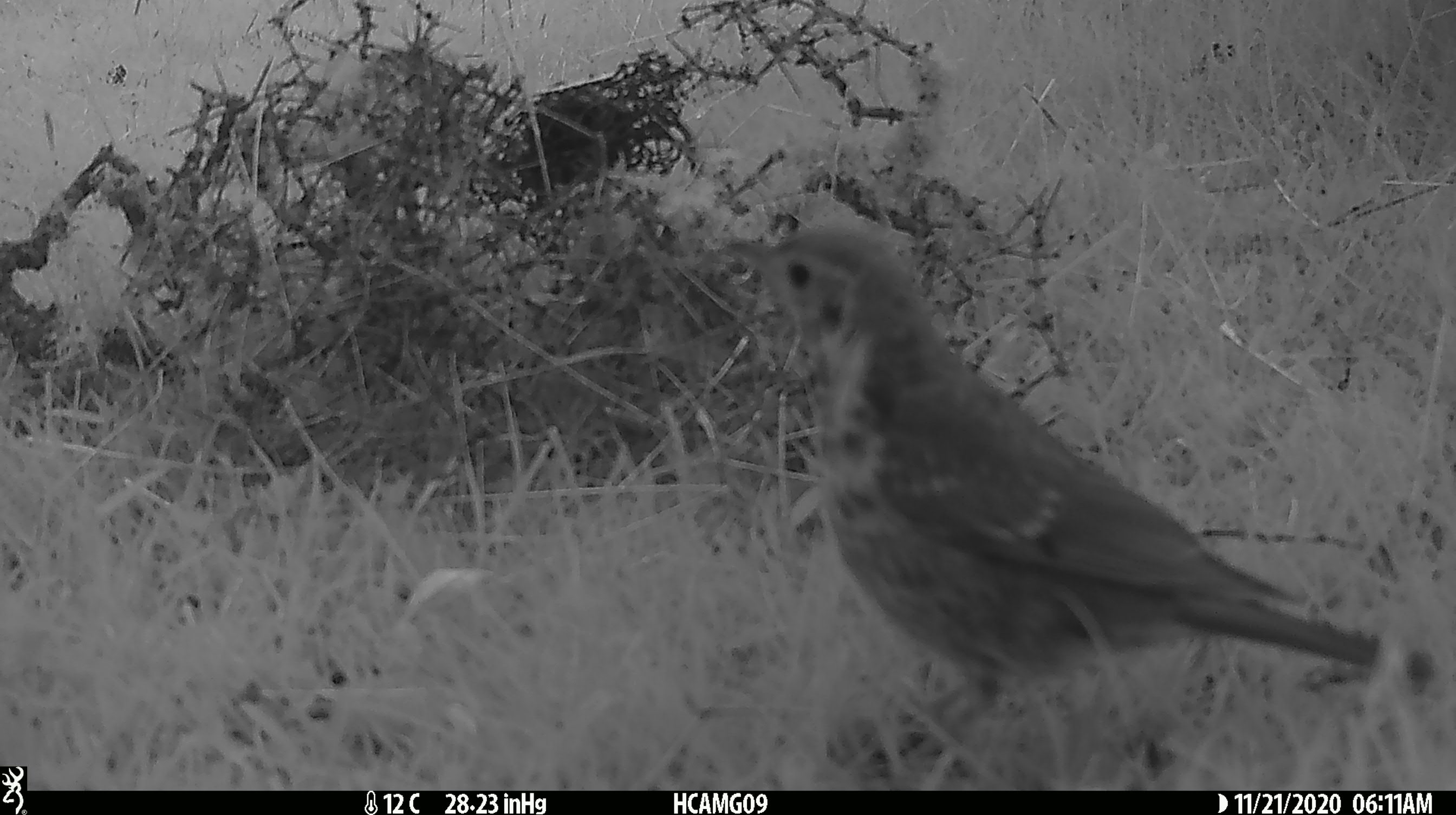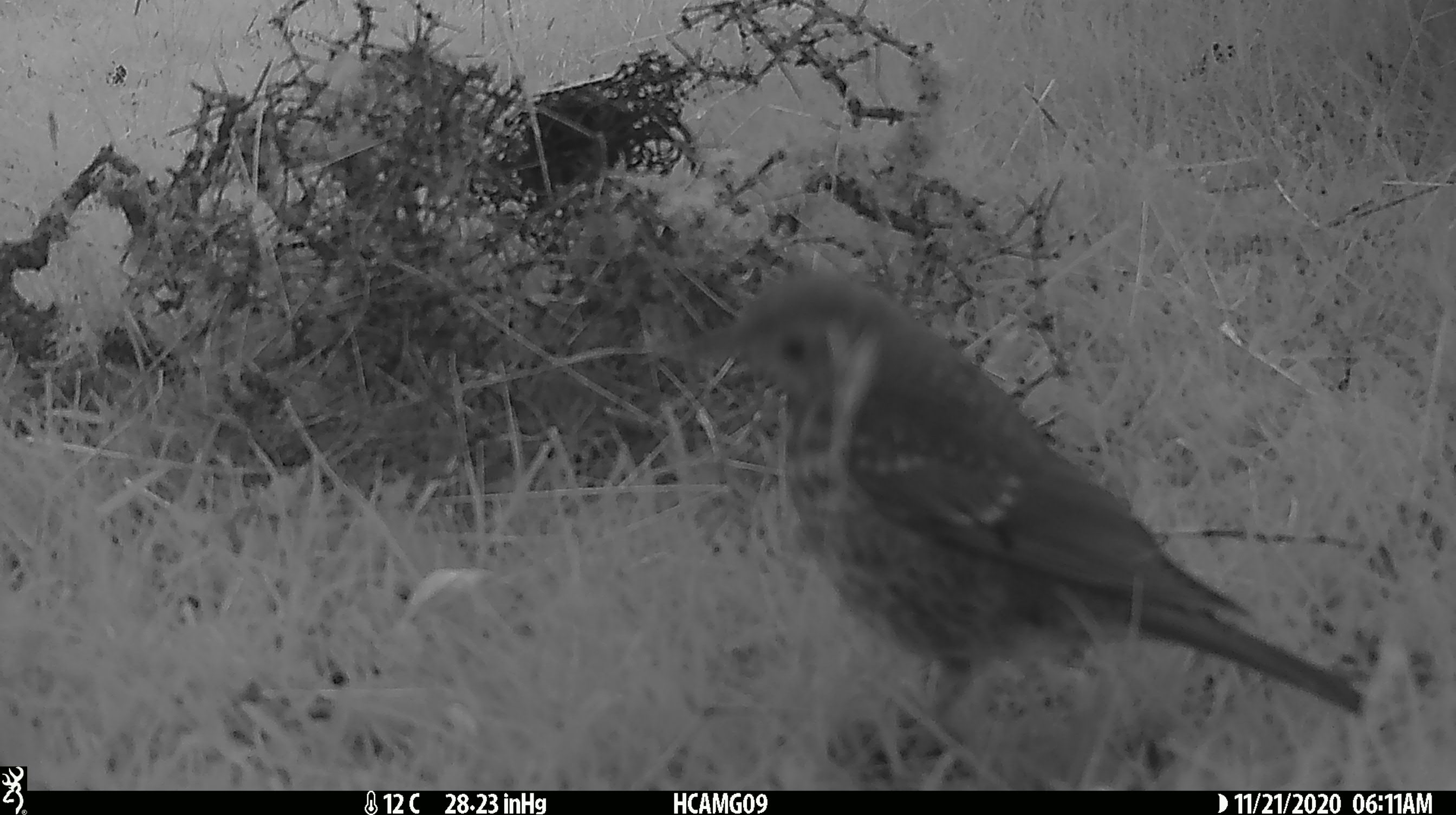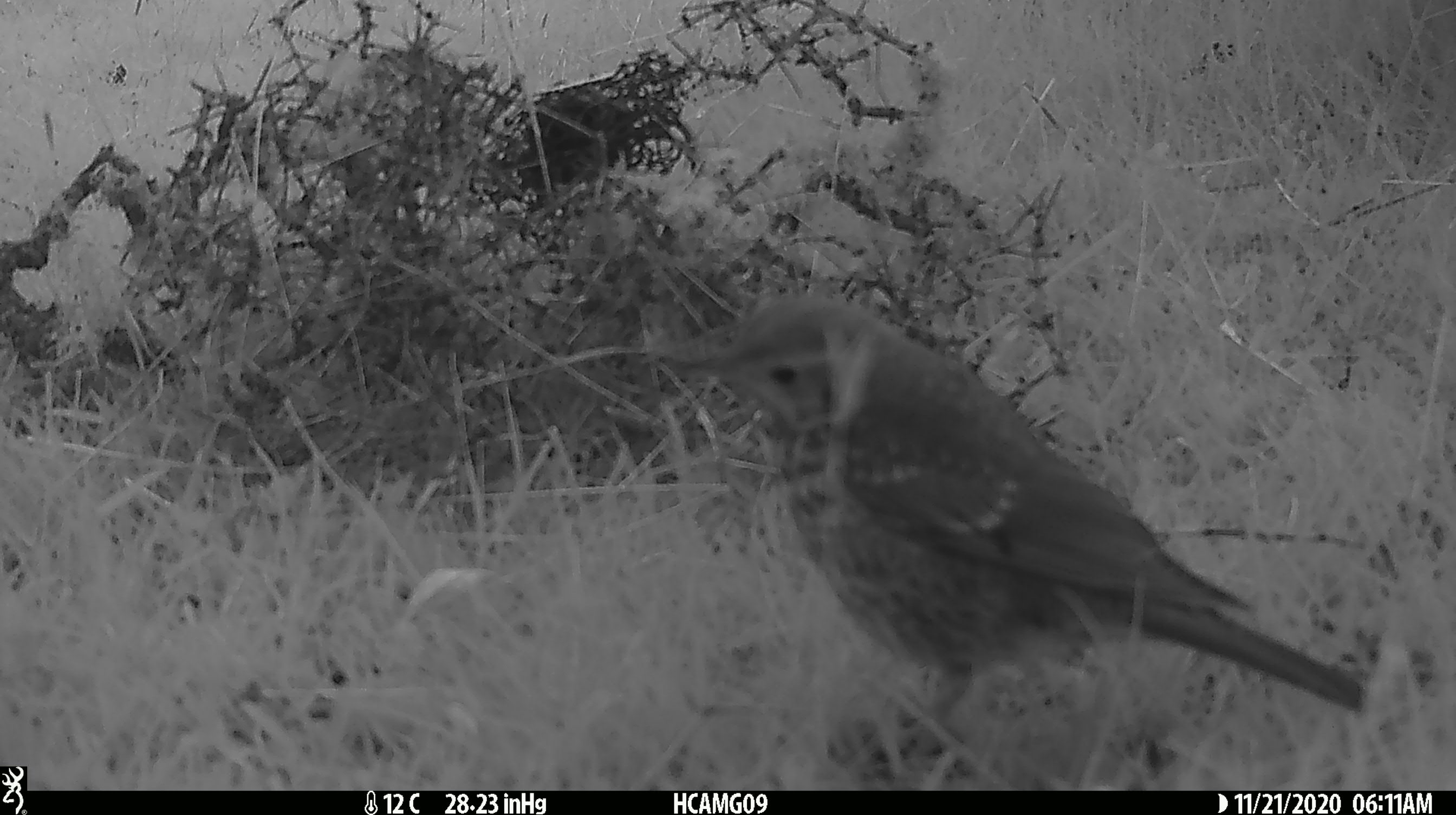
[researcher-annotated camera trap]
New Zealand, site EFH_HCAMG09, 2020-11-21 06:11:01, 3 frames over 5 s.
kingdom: Animalia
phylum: Chordata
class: Aves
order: Passeriformes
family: Turdidae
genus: Turdus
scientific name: Turdus philomelos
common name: song thrush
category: thrush